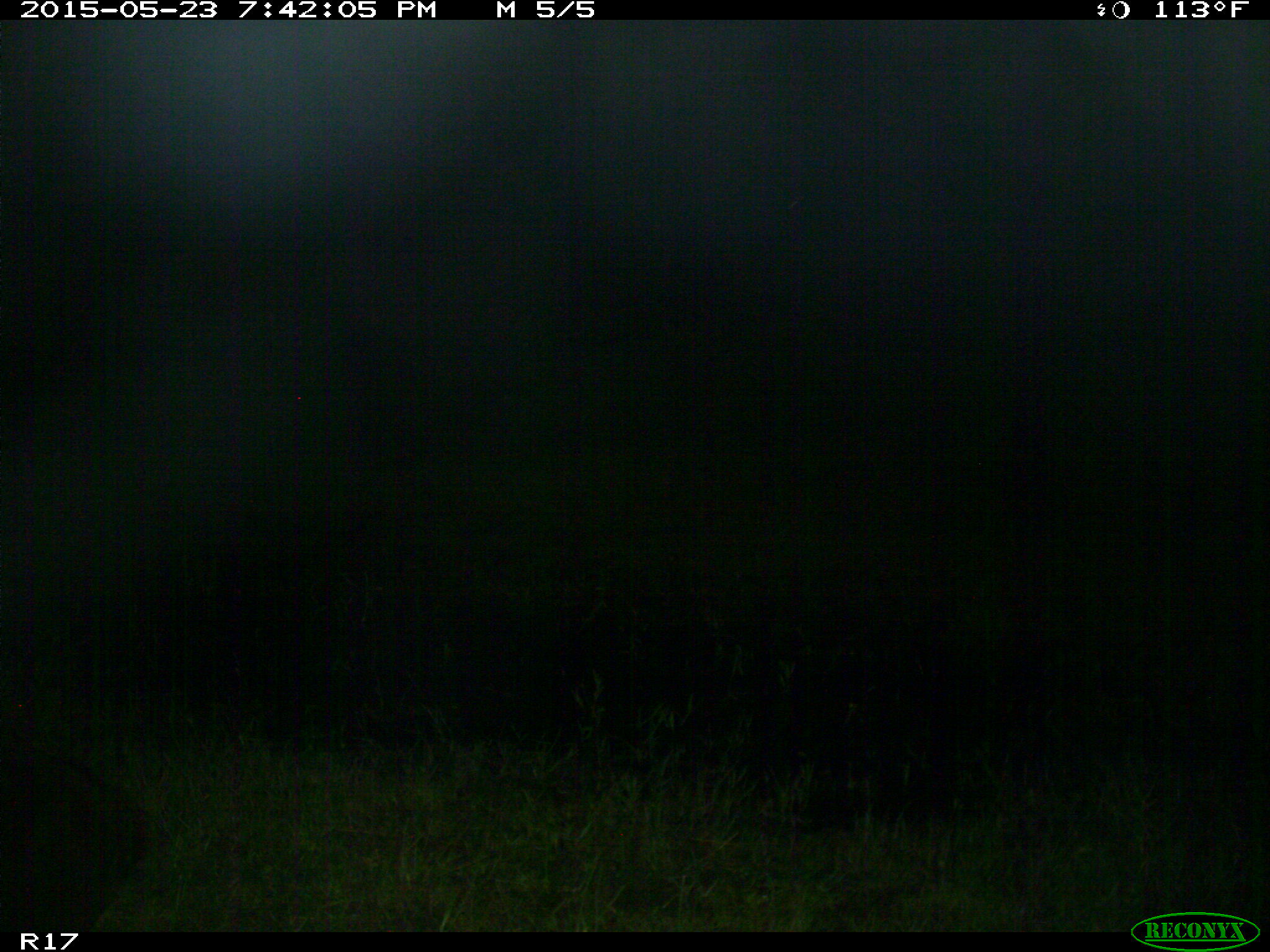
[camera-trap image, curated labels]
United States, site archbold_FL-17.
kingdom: Animalia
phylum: Chordata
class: Mammalia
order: Artiodactyla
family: Bovidae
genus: Bos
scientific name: Bos taurus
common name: domestic cow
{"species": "Bos taurus (domestic cow)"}